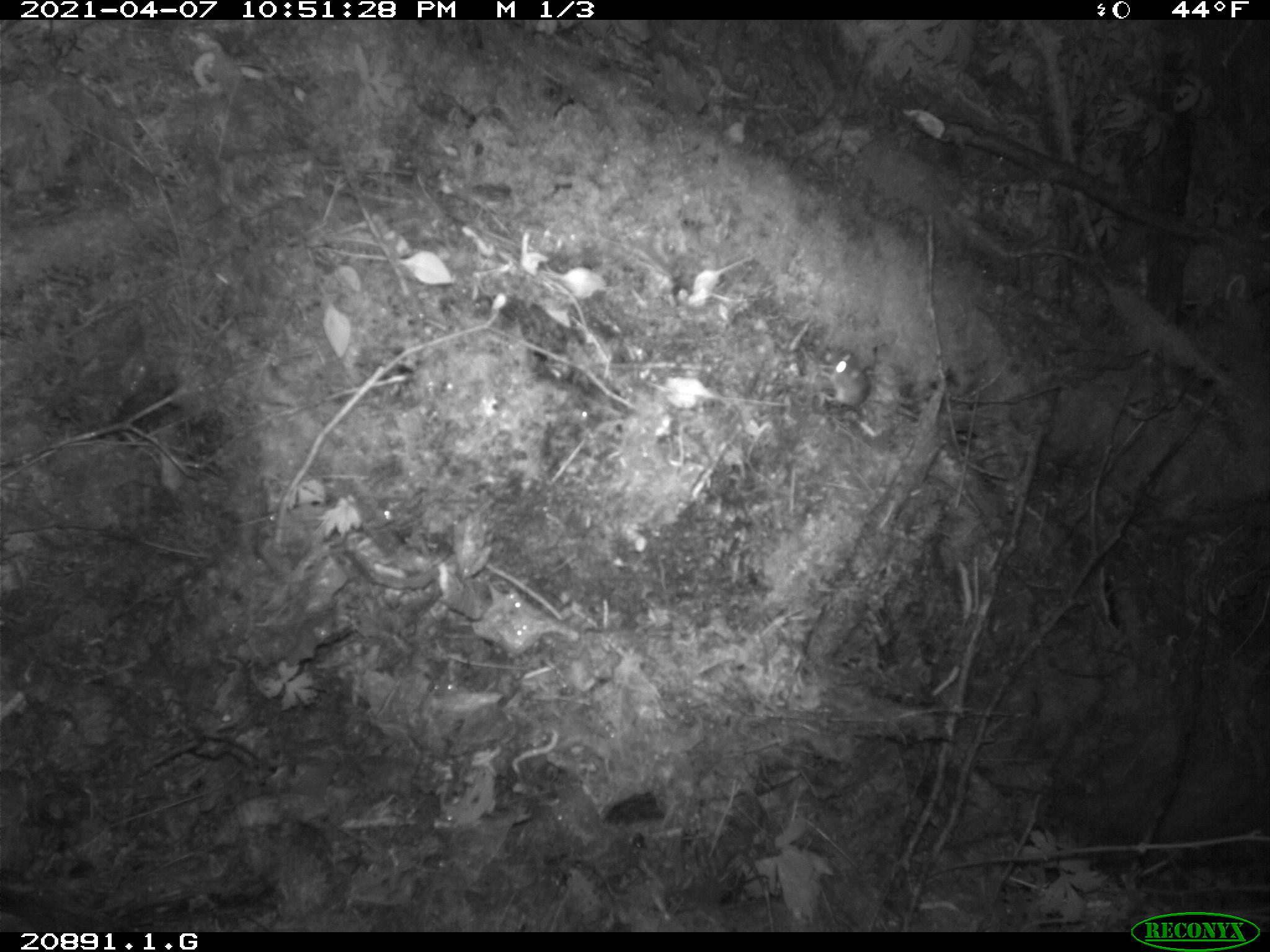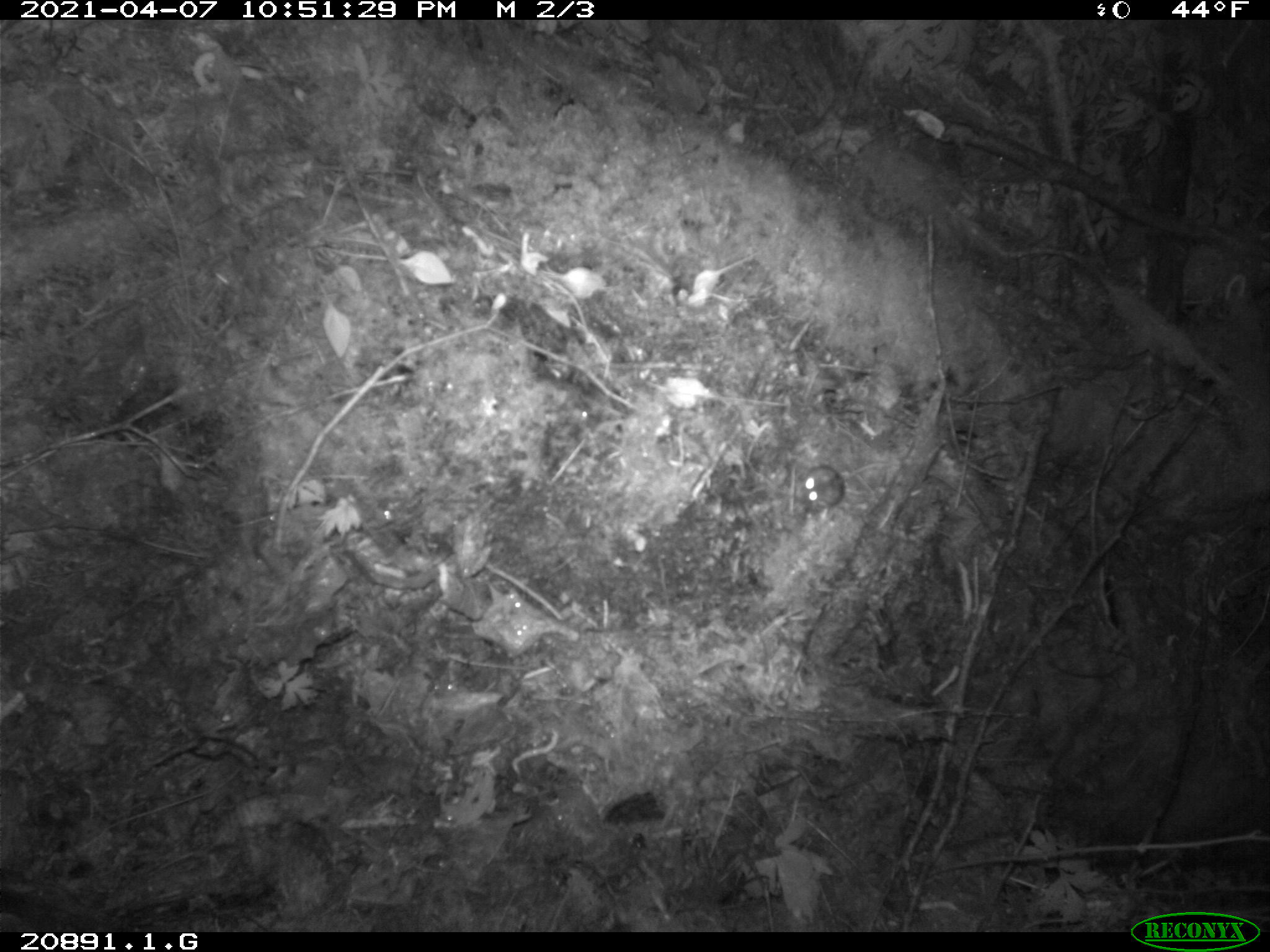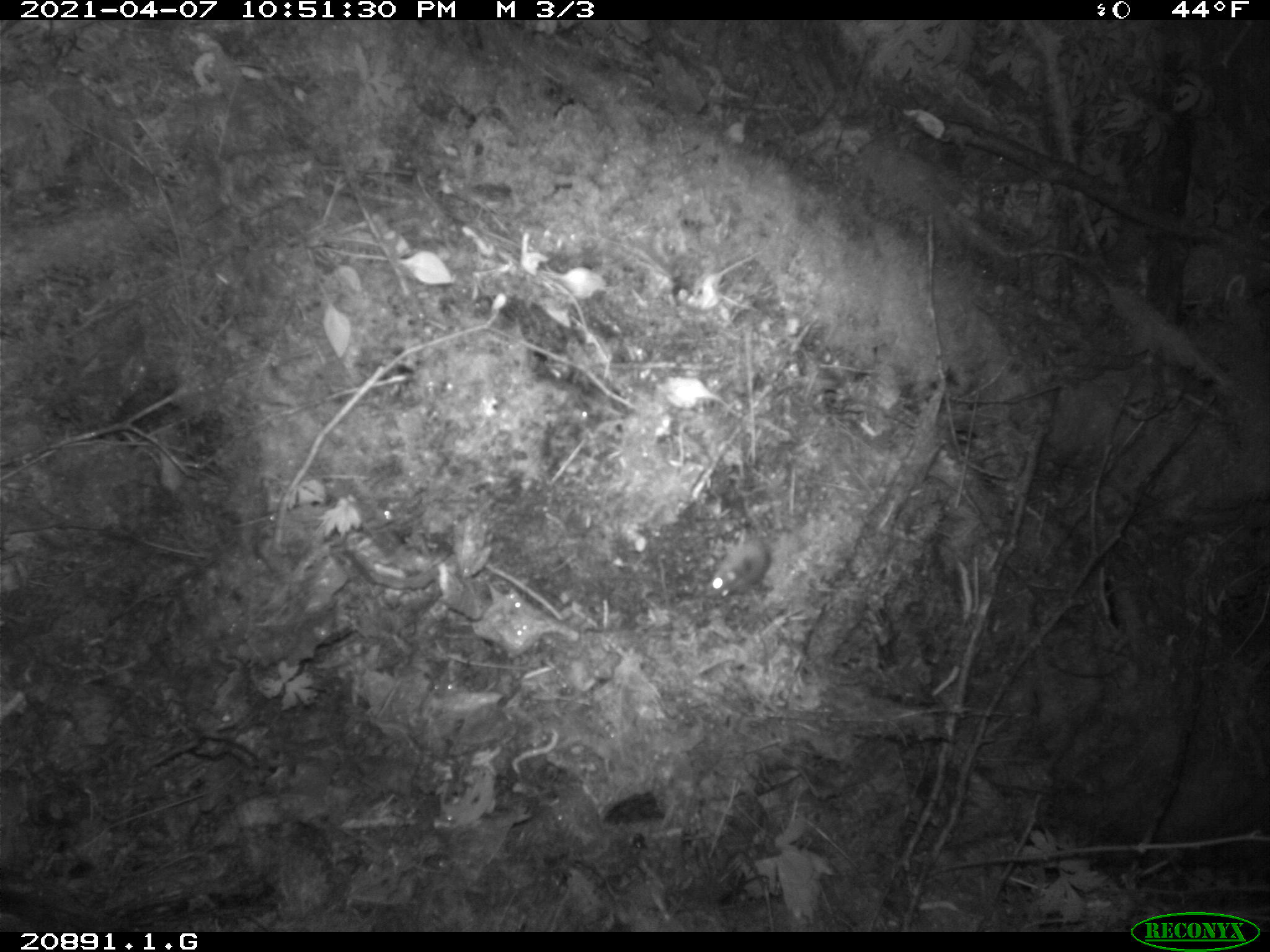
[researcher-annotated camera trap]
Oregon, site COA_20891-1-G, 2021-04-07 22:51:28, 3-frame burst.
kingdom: Animalia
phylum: Chordata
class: Mammalia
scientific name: Mammalia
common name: small mammal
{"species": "small mammal (Mammalia)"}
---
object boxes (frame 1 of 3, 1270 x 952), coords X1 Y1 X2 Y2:
small mammal: 817 348 876 412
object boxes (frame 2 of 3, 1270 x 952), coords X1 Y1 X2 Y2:
small mammal: 793 461 886 513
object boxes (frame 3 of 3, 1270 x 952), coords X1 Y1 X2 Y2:
small mammal: 706 493 778 611